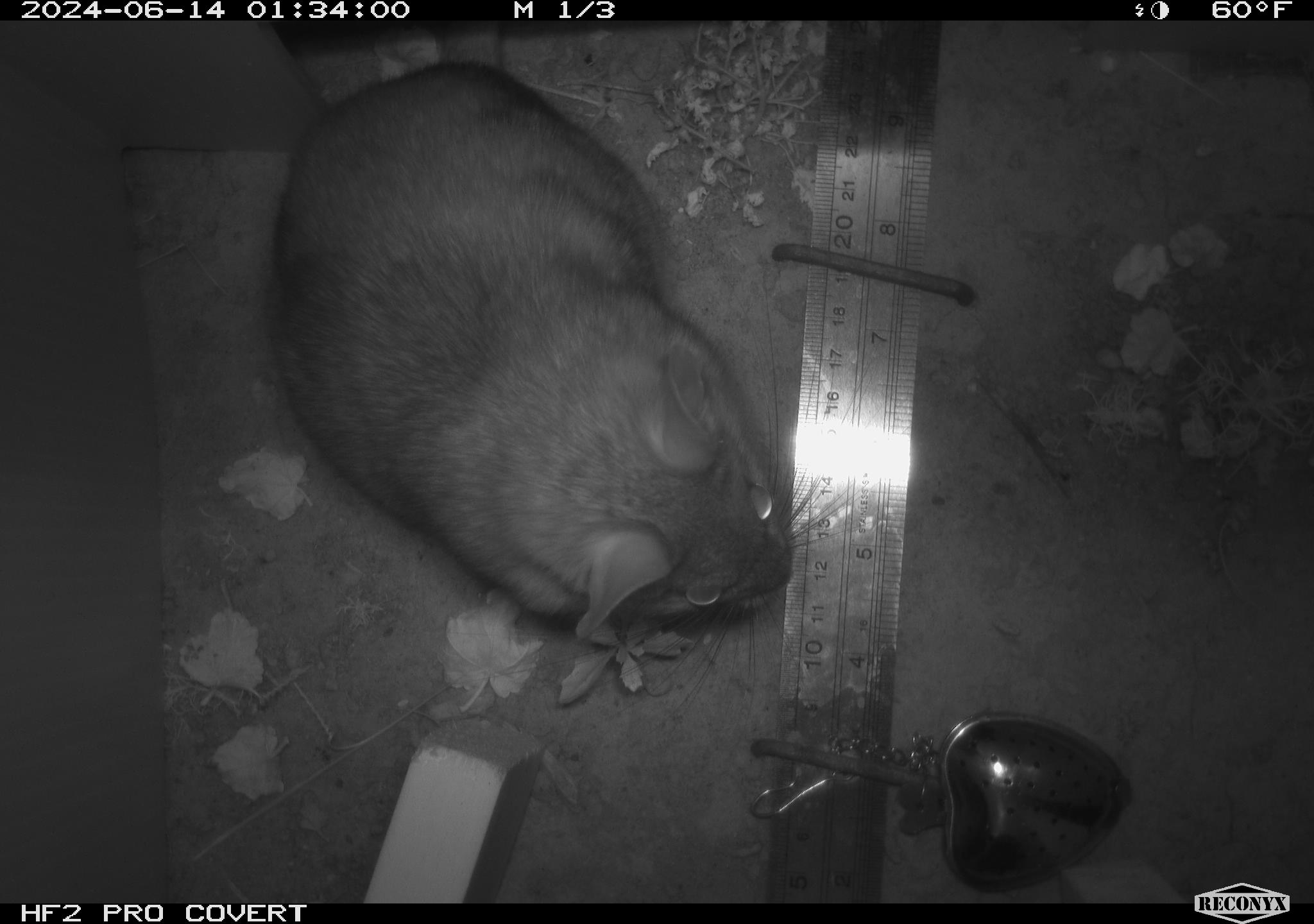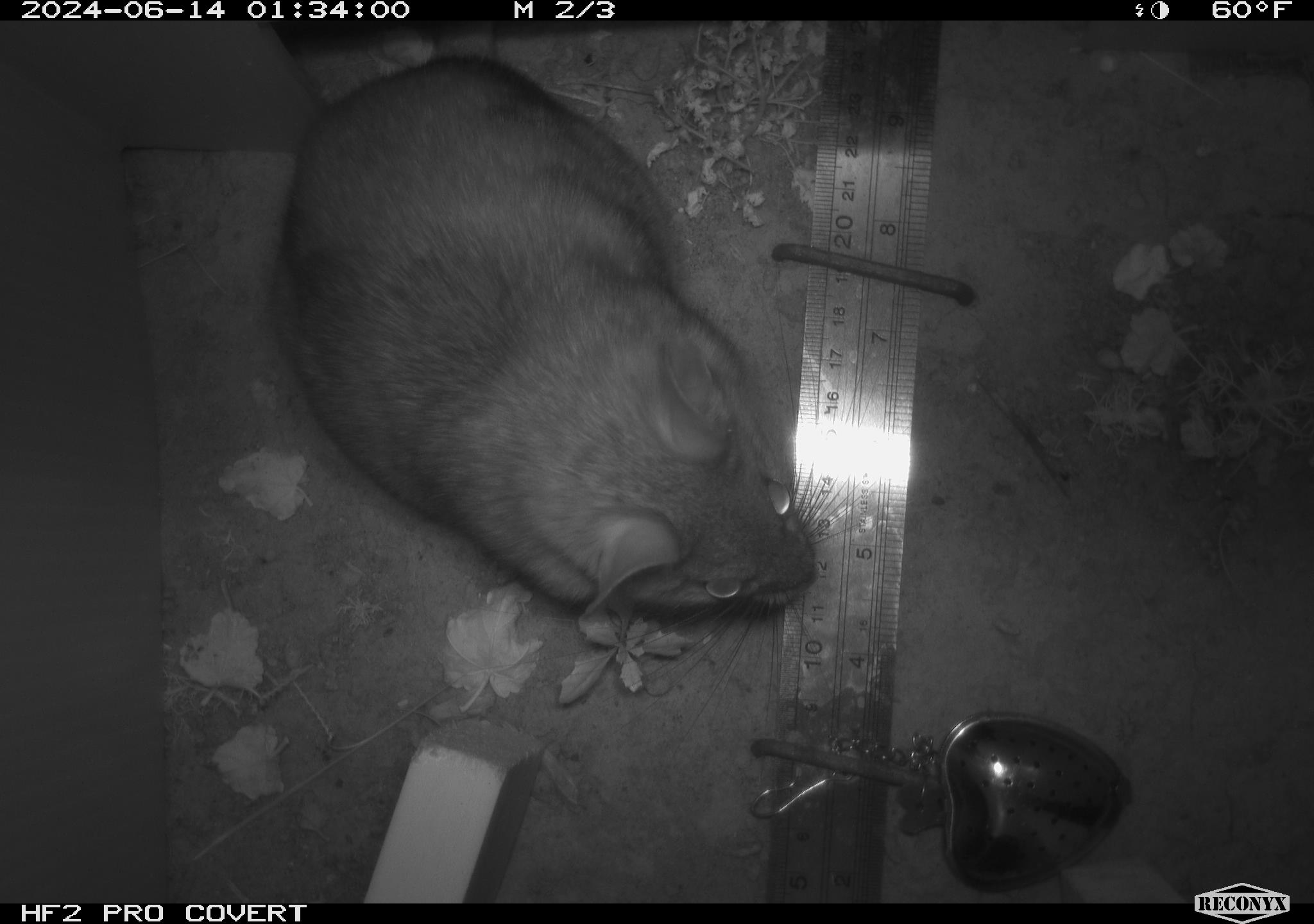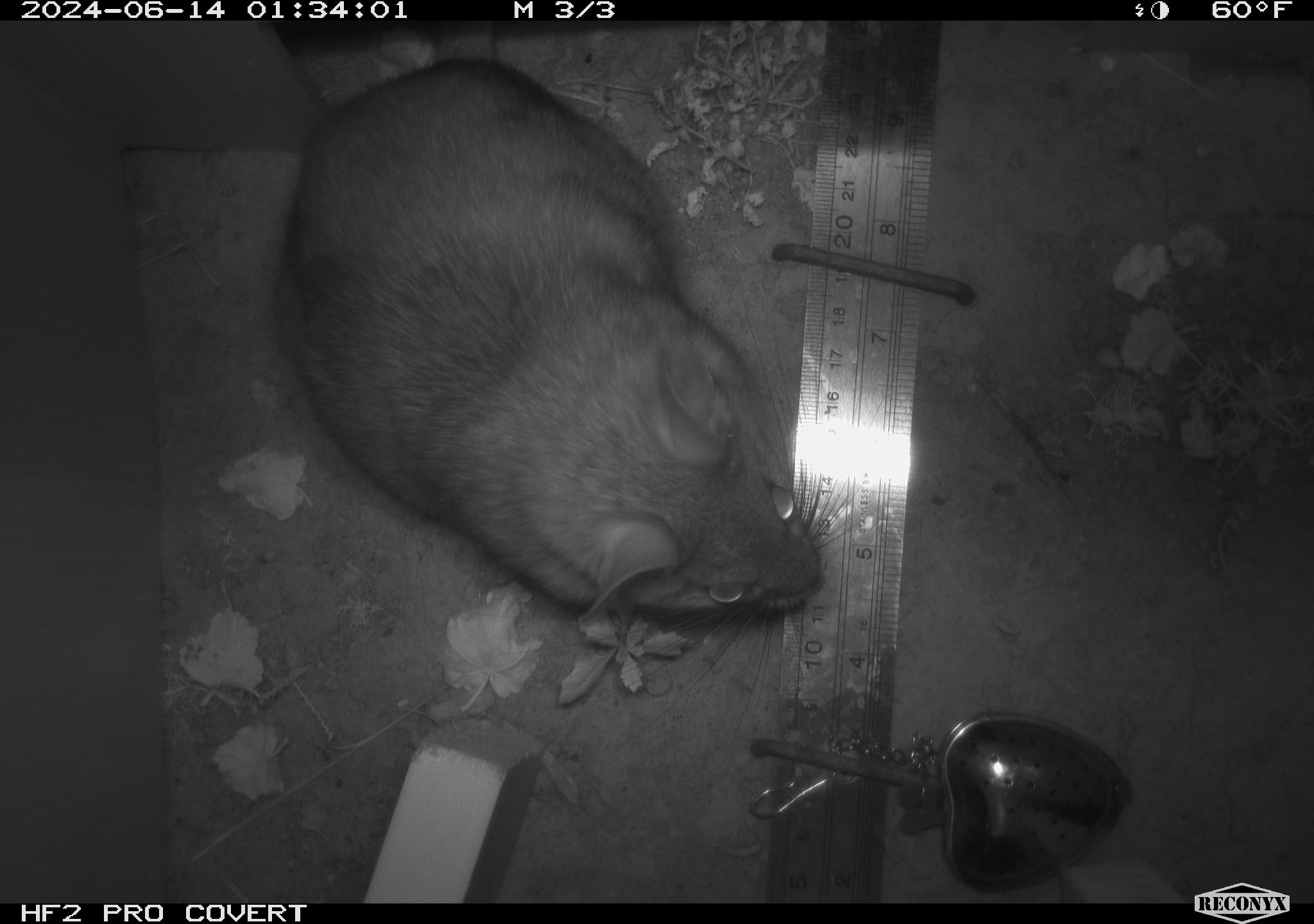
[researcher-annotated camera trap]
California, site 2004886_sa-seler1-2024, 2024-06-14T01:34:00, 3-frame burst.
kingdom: Animalia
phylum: Chordata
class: Mammalia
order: Rodentia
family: Cricetidae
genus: Neotoma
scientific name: Neotoma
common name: pack rat or woodrat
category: neotoma species